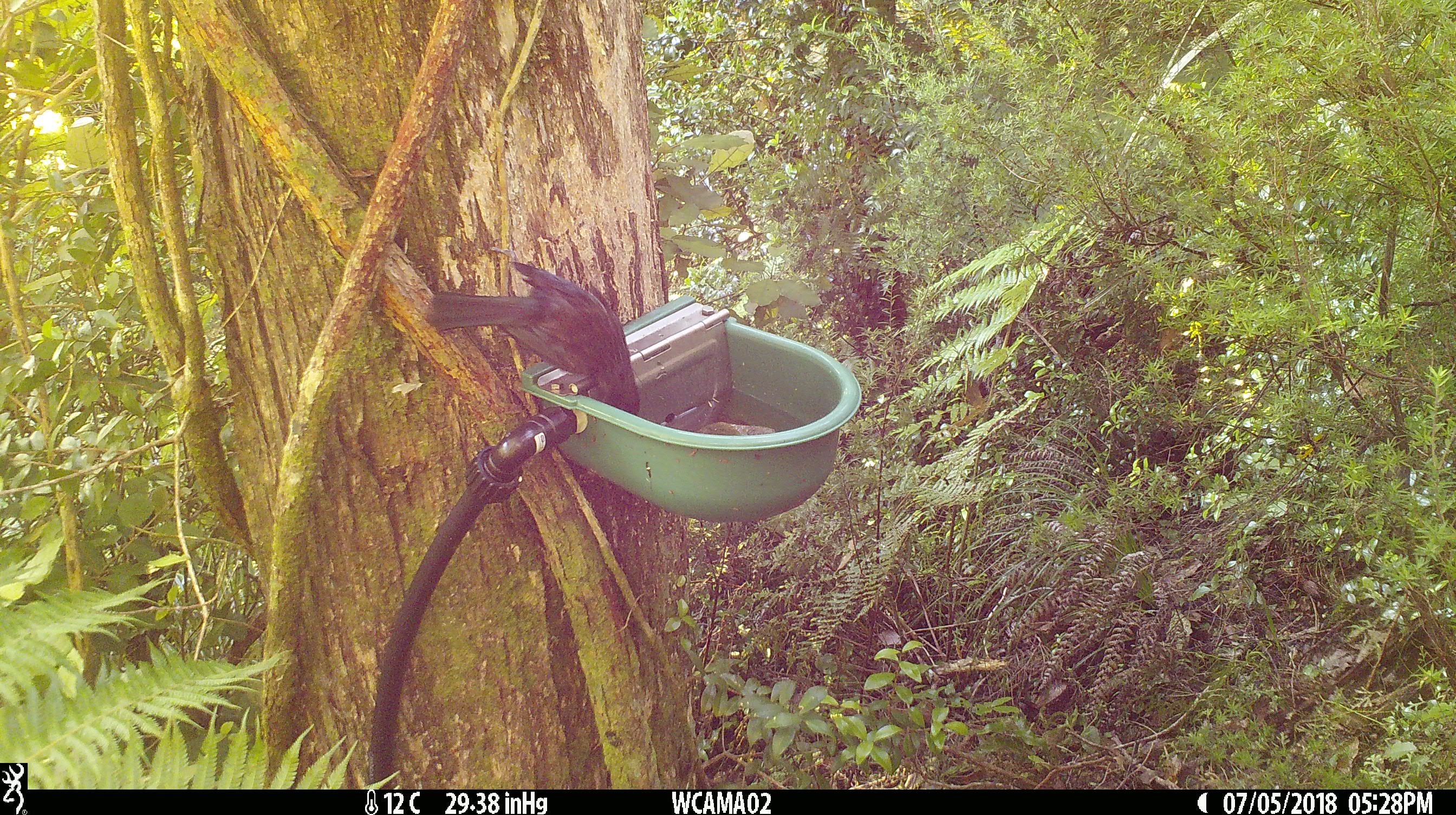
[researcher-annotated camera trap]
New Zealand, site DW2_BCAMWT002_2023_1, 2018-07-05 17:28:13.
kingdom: Animalia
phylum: Chordata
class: Aves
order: Passeriformes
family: Meliphagidae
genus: Prosthemadera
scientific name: Prosthemadera novaeseelandiae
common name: tui